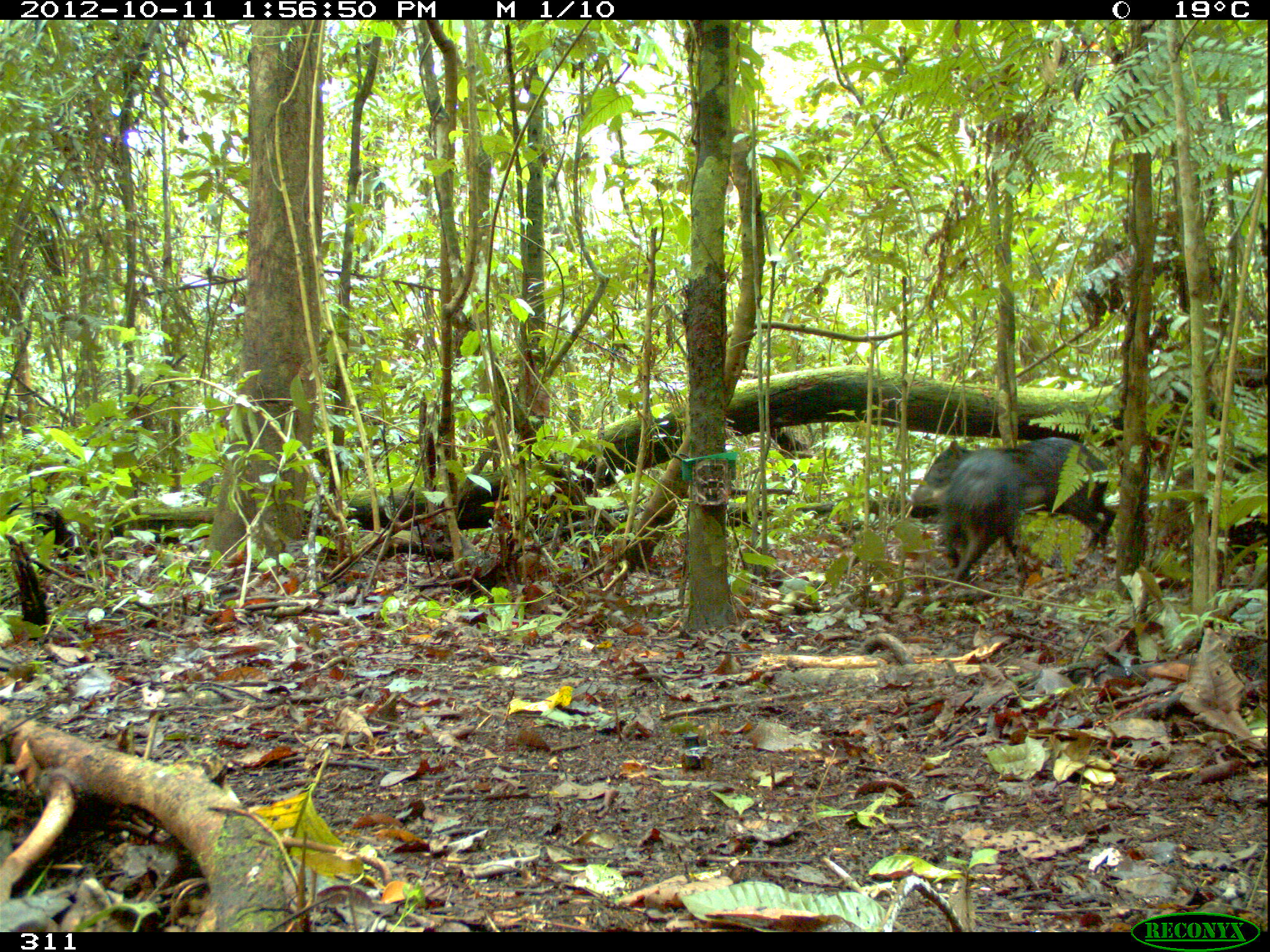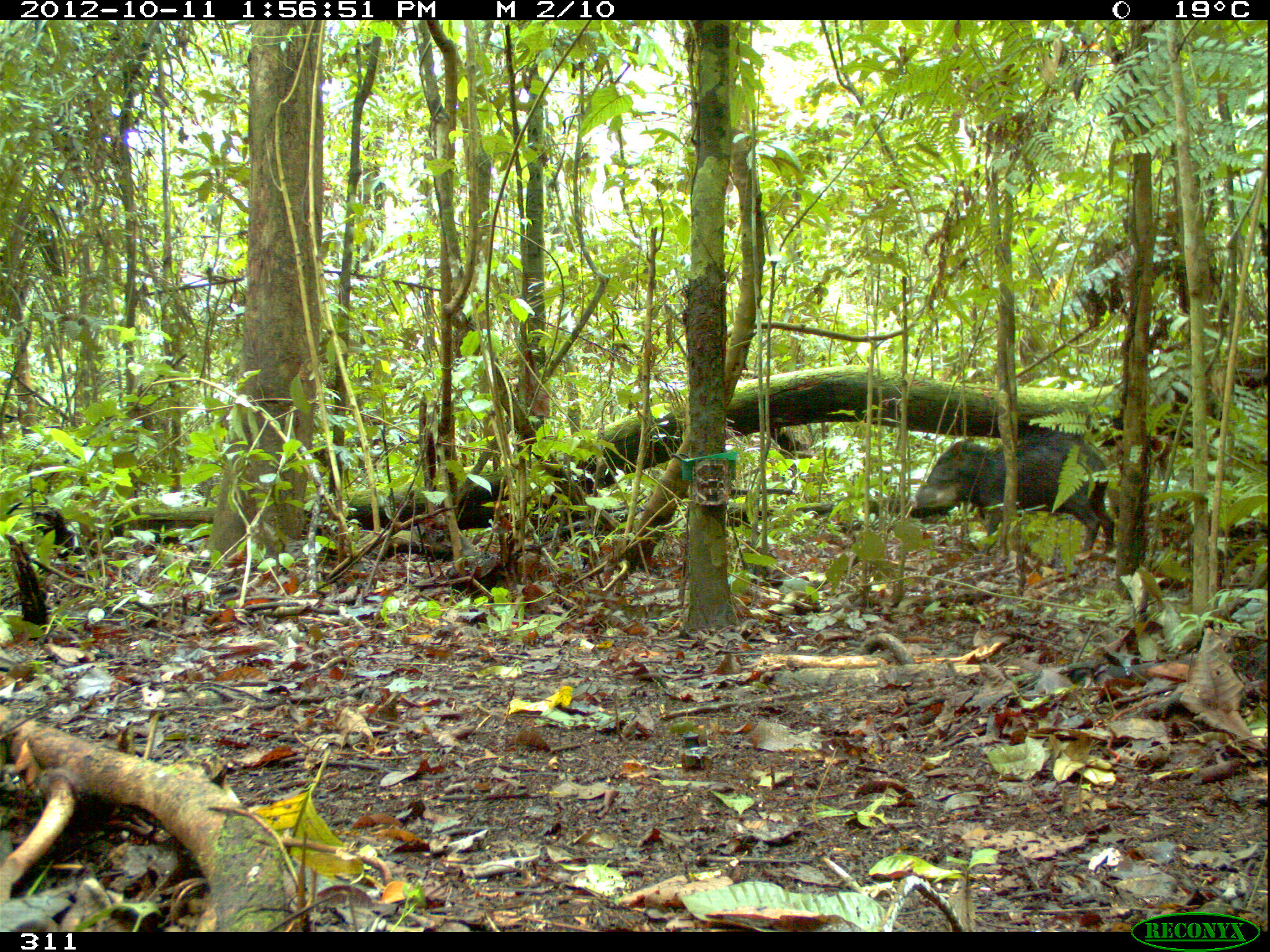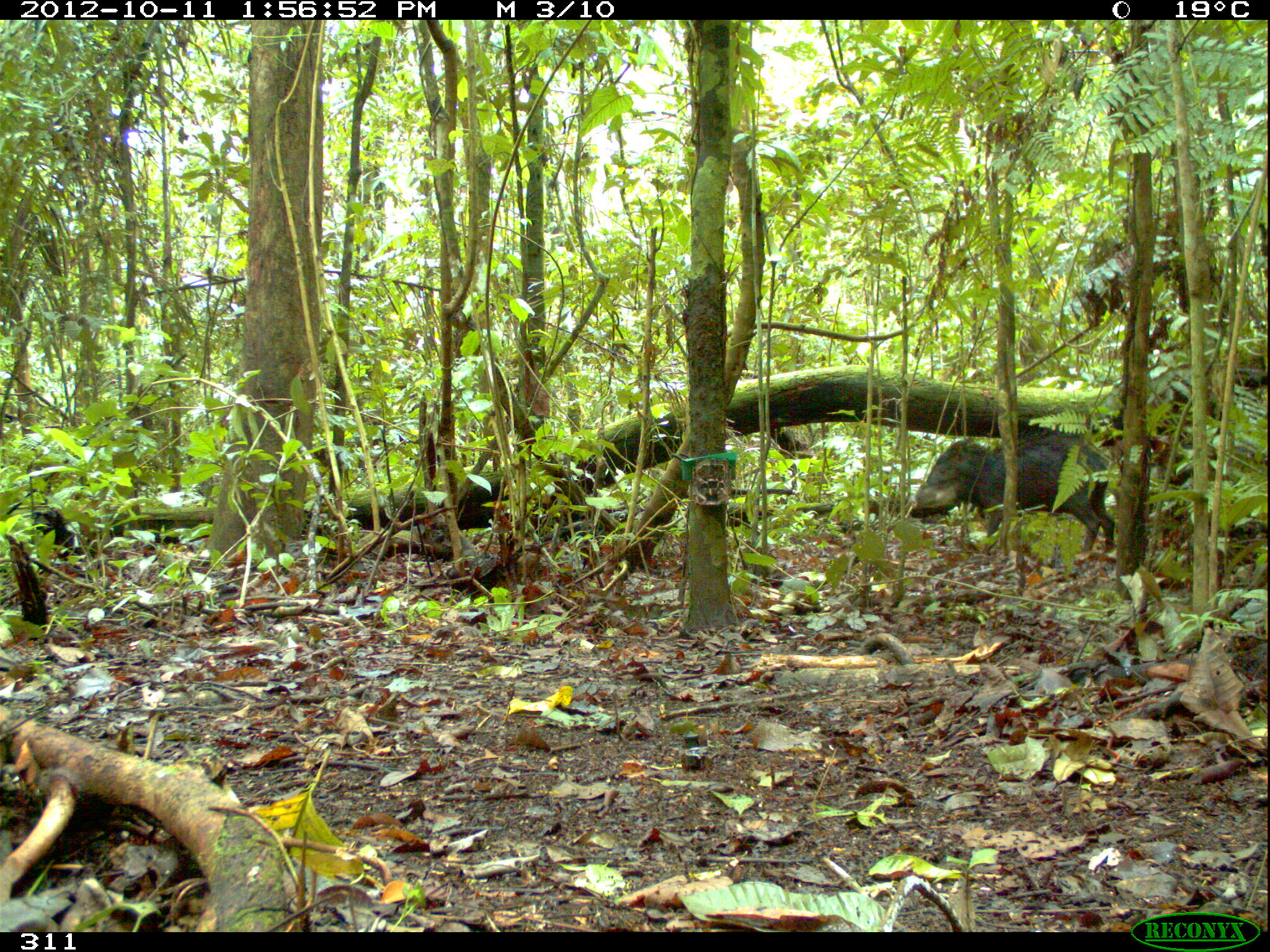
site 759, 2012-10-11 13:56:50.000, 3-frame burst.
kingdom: Animalia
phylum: Chordata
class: Mammalia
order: Artiodactyla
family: Tayassuidae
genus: Tayassu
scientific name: Tayassu pecari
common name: white-lipped peccary